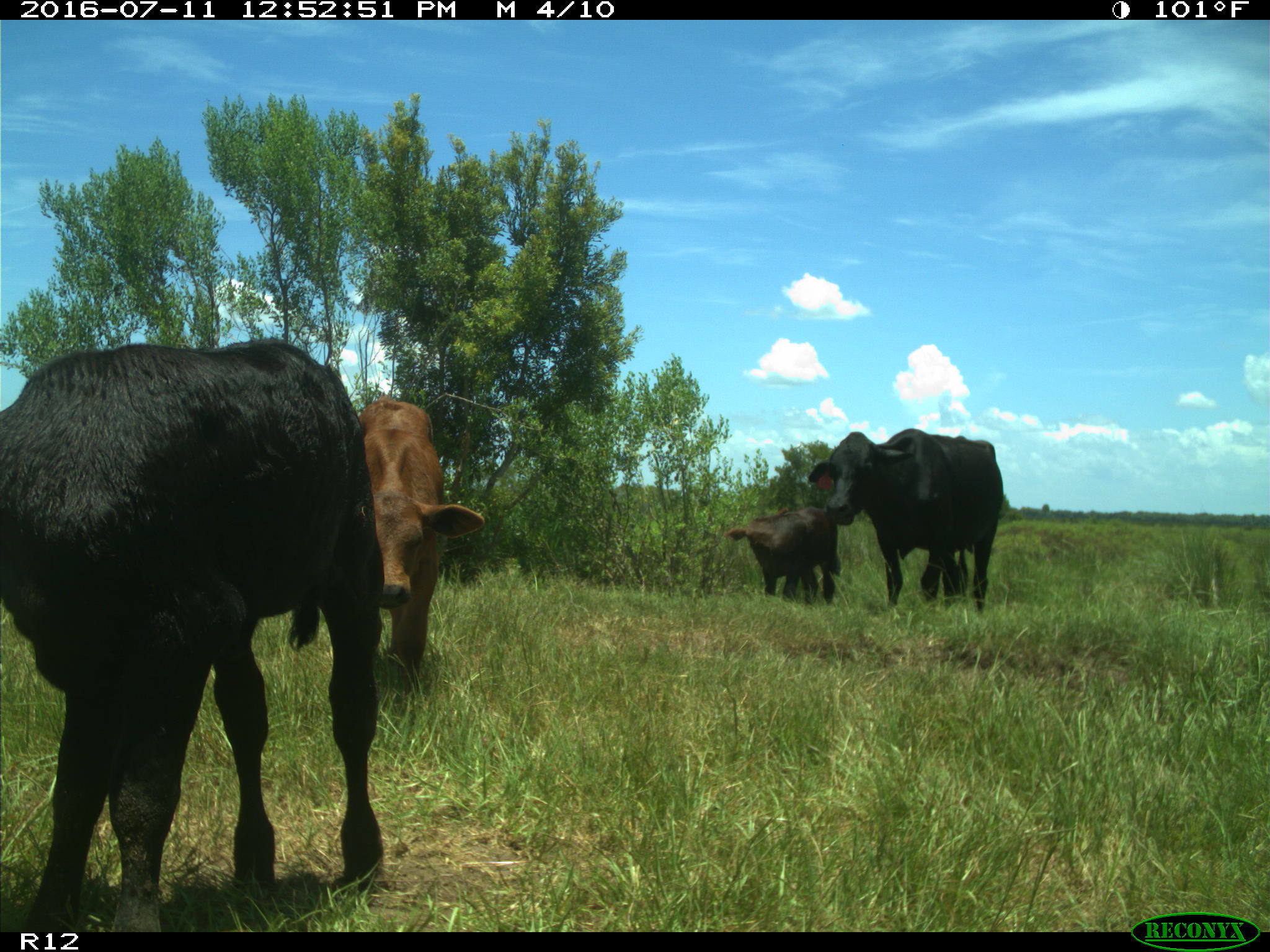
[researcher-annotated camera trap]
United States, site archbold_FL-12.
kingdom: Animalia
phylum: Chordata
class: Mammalia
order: Artiodactyla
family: Bovidae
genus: Bos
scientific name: Bos taurus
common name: domestic cow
Bos taurus (domestic cow).